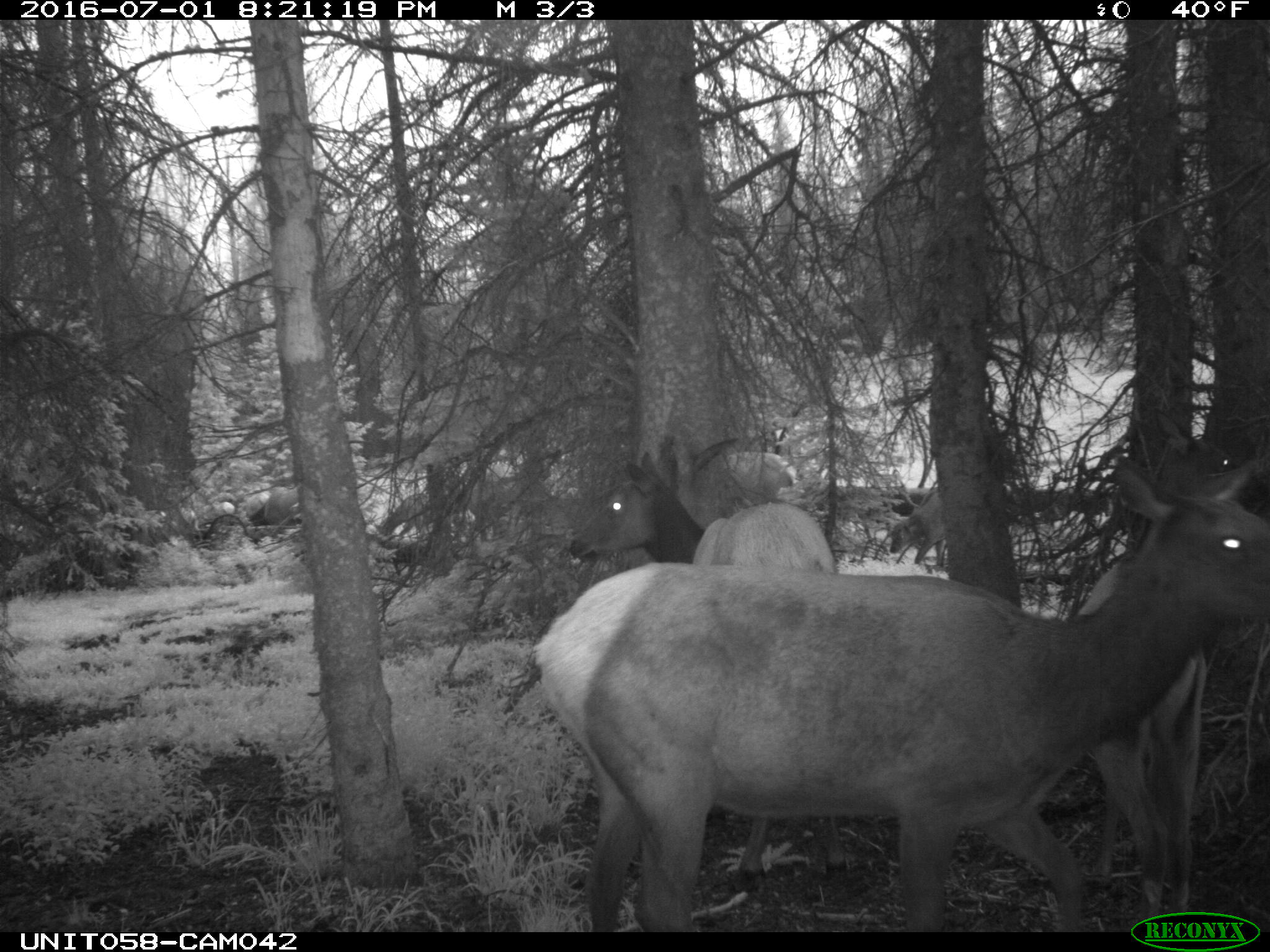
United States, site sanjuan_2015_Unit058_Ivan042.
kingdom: Animalia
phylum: Chordata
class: Mammalia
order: Artiodactyla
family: Cervidae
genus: Cervus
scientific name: Cervus elaphus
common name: red deer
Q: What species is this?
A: Cervus elaphus (red deer).